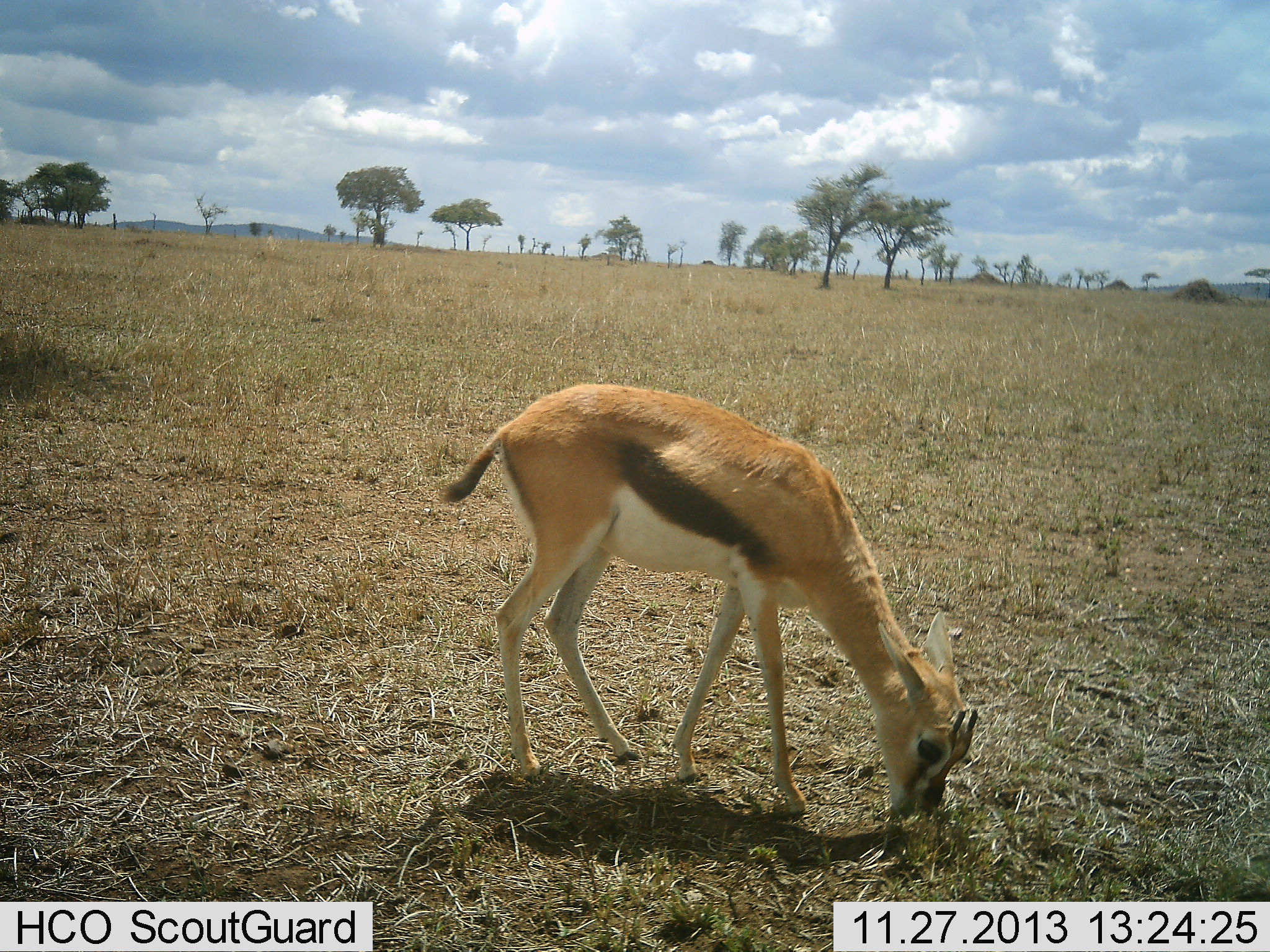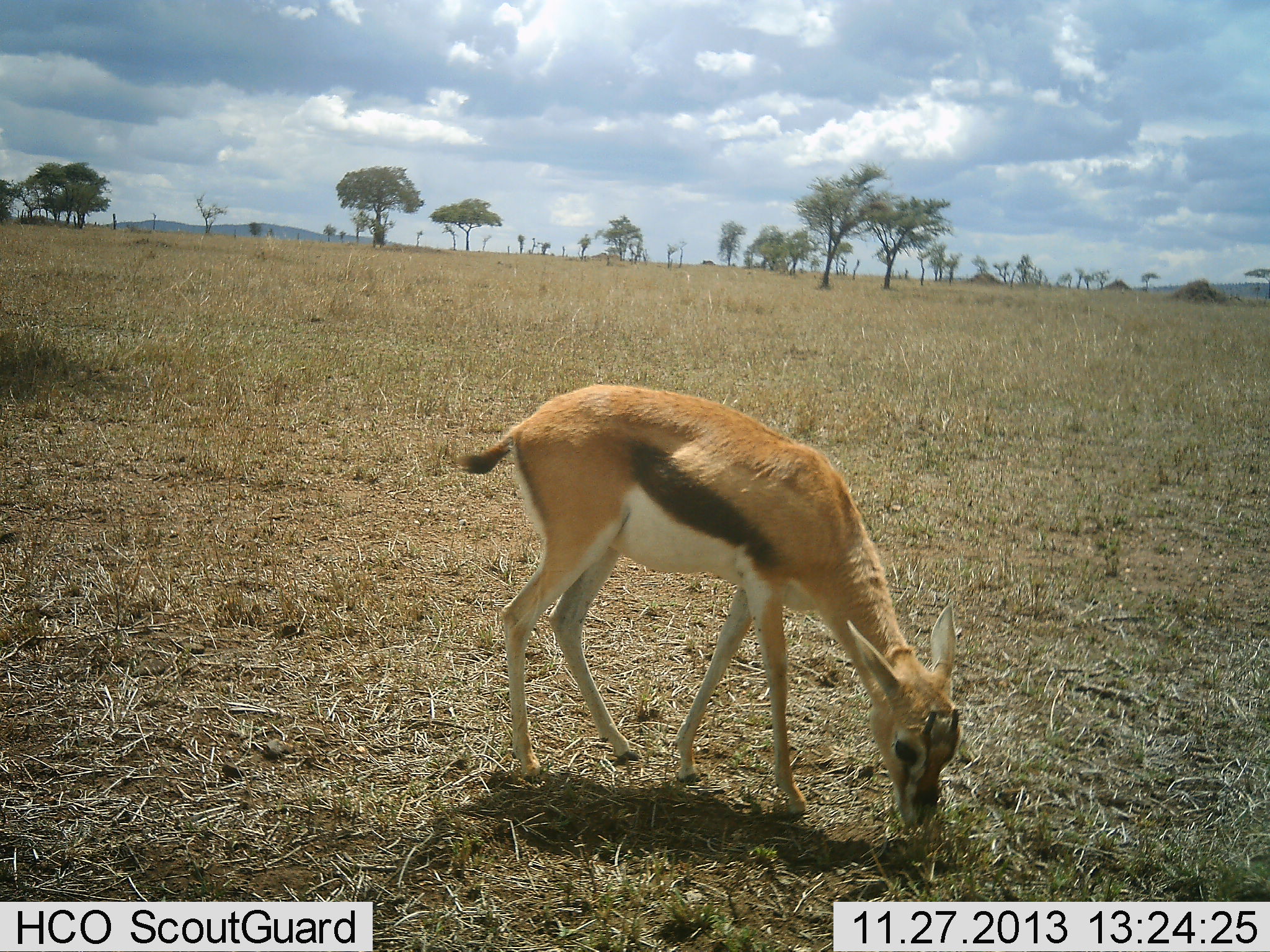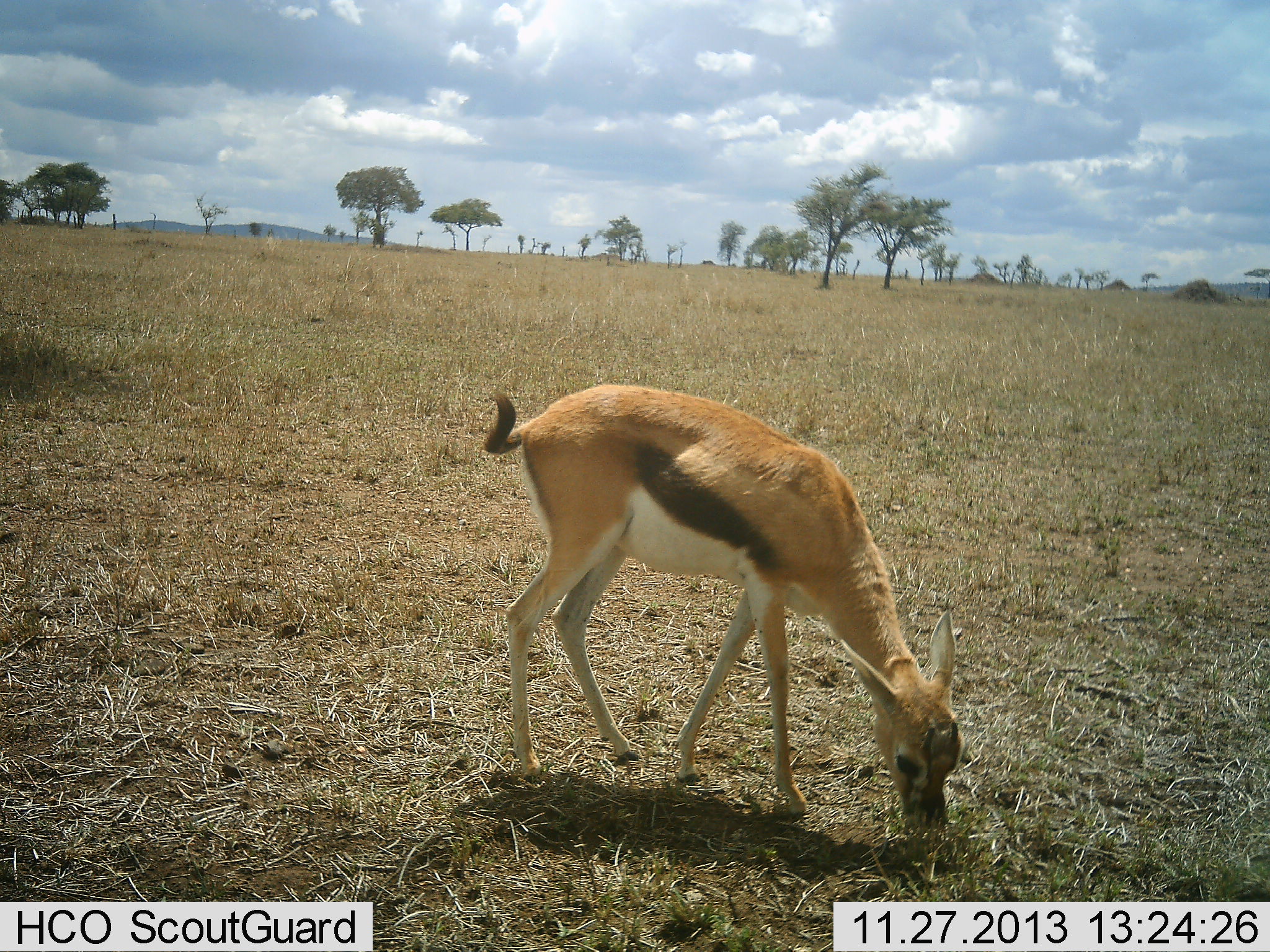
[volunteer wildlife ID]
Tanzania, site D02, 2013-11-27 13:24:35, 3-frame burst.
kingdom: Animalia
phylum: Chordata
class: Mammalia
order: Artiodactyla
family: Bovidae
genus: Eudorcas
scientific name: Eudorcas thomsonii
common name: thomson's gazelle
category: gazellethomsons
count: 1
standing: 30%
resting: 0%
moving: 0%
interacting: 0%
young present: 10%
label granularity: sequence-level